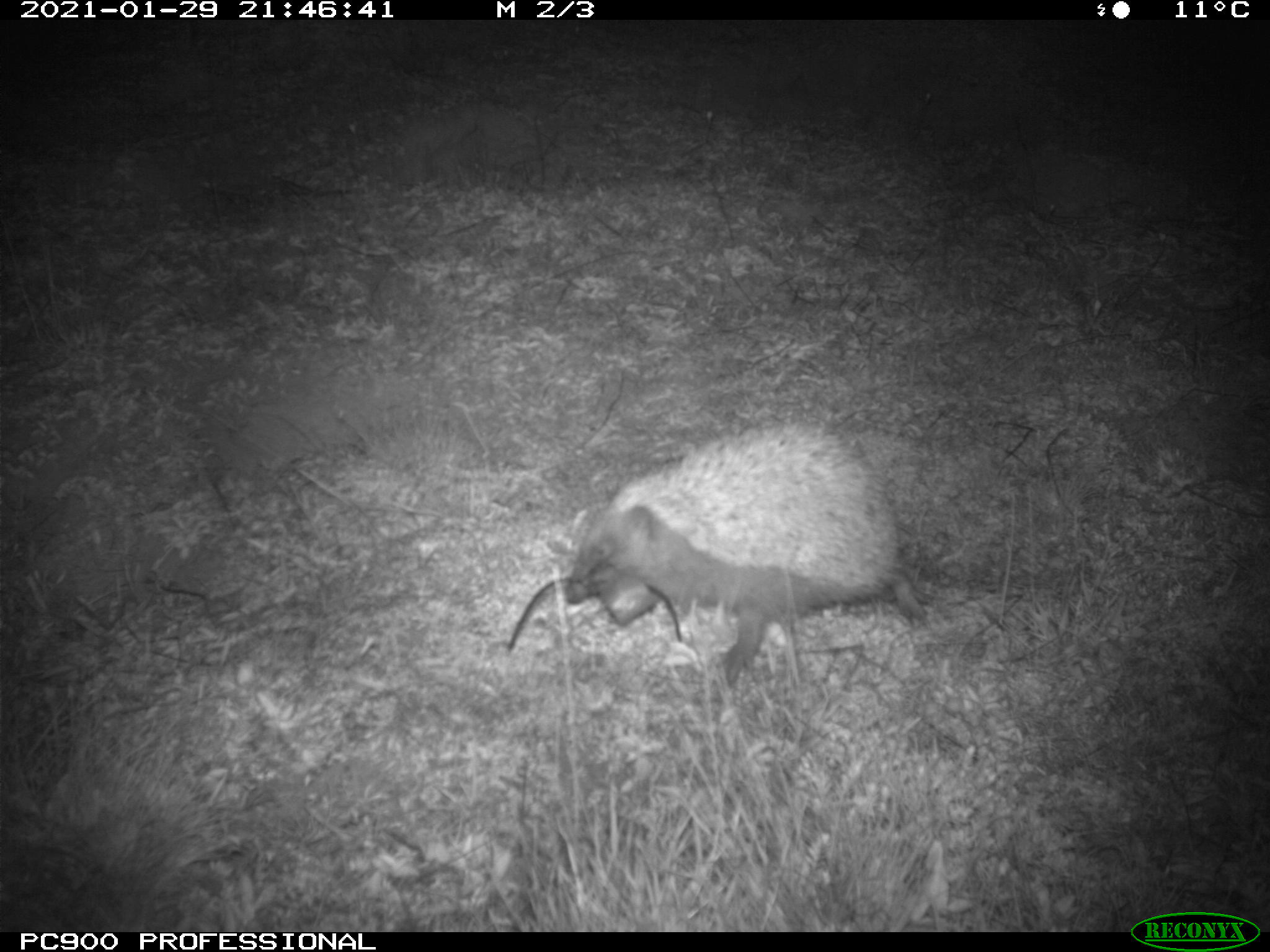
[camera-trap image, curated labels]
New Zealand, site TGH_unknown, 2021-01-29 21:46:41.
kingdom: Animalia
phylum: Chordata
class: Mammalia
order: Eulipotyphla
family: Erinaceidae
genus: Erinaceus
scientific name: Erinaceus europaeus europaeus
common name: european hedgehog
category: hedgehog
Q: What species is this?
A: Hedgehog (european hedgehog) (Erinaceus europaeus europaeus).